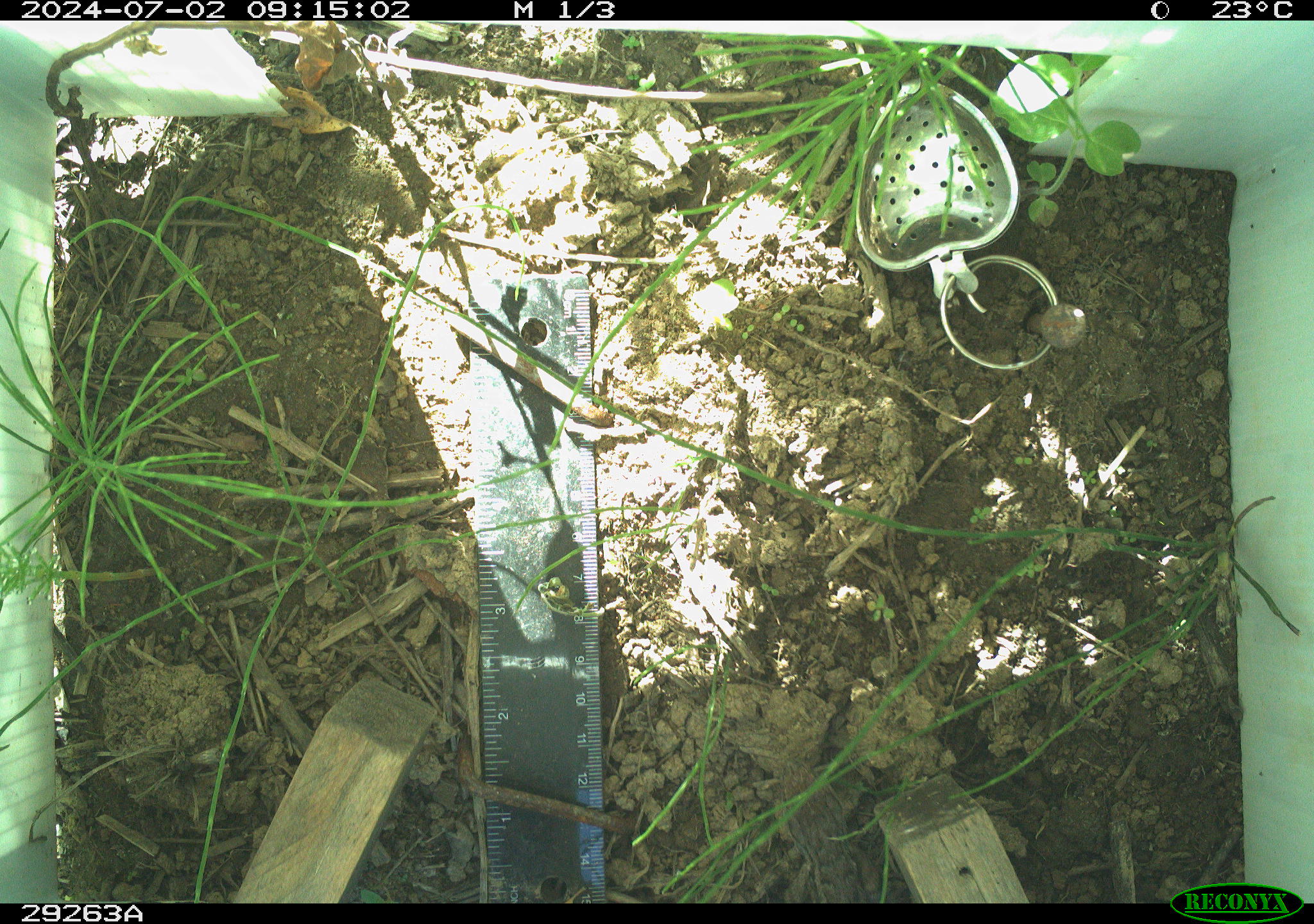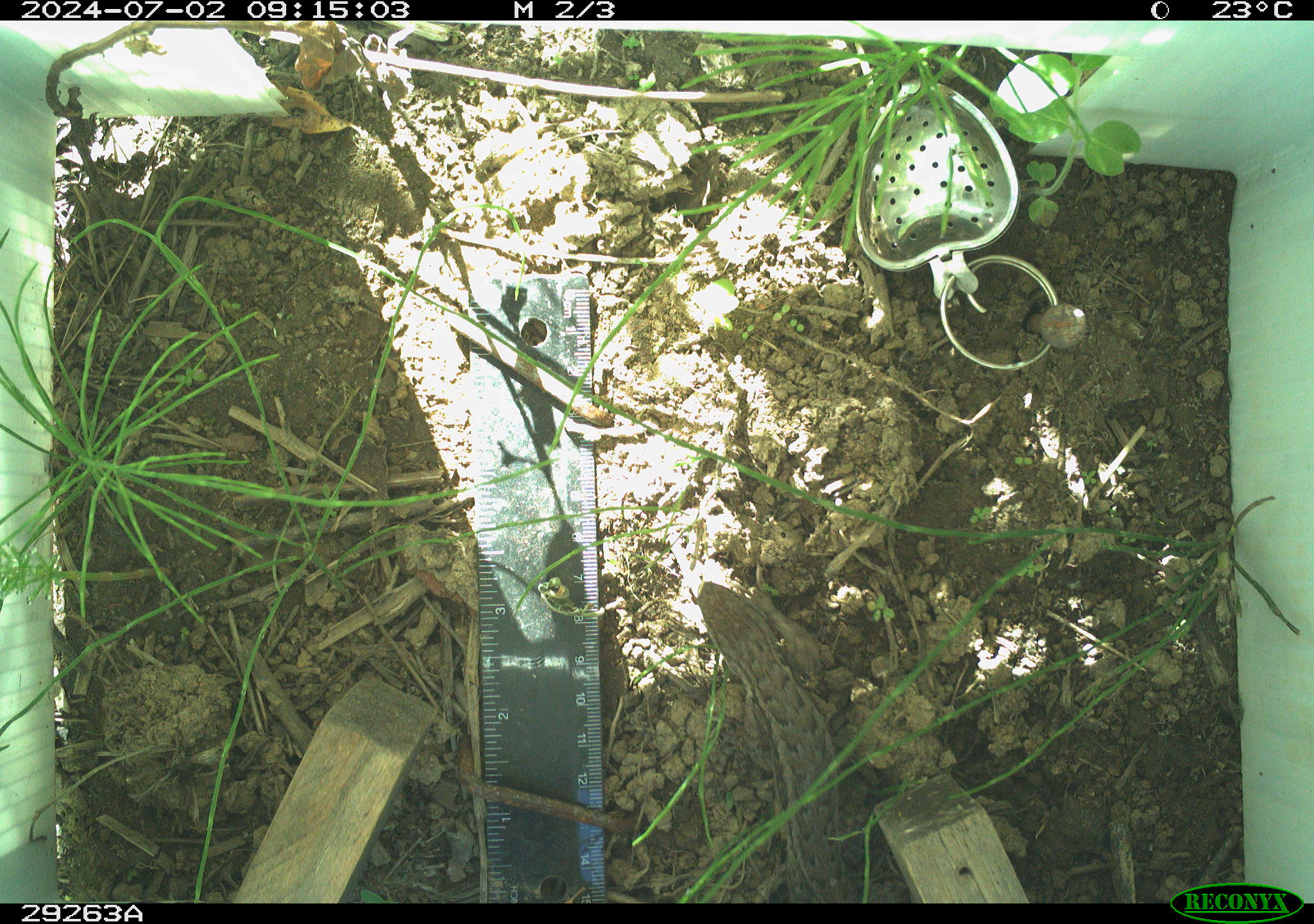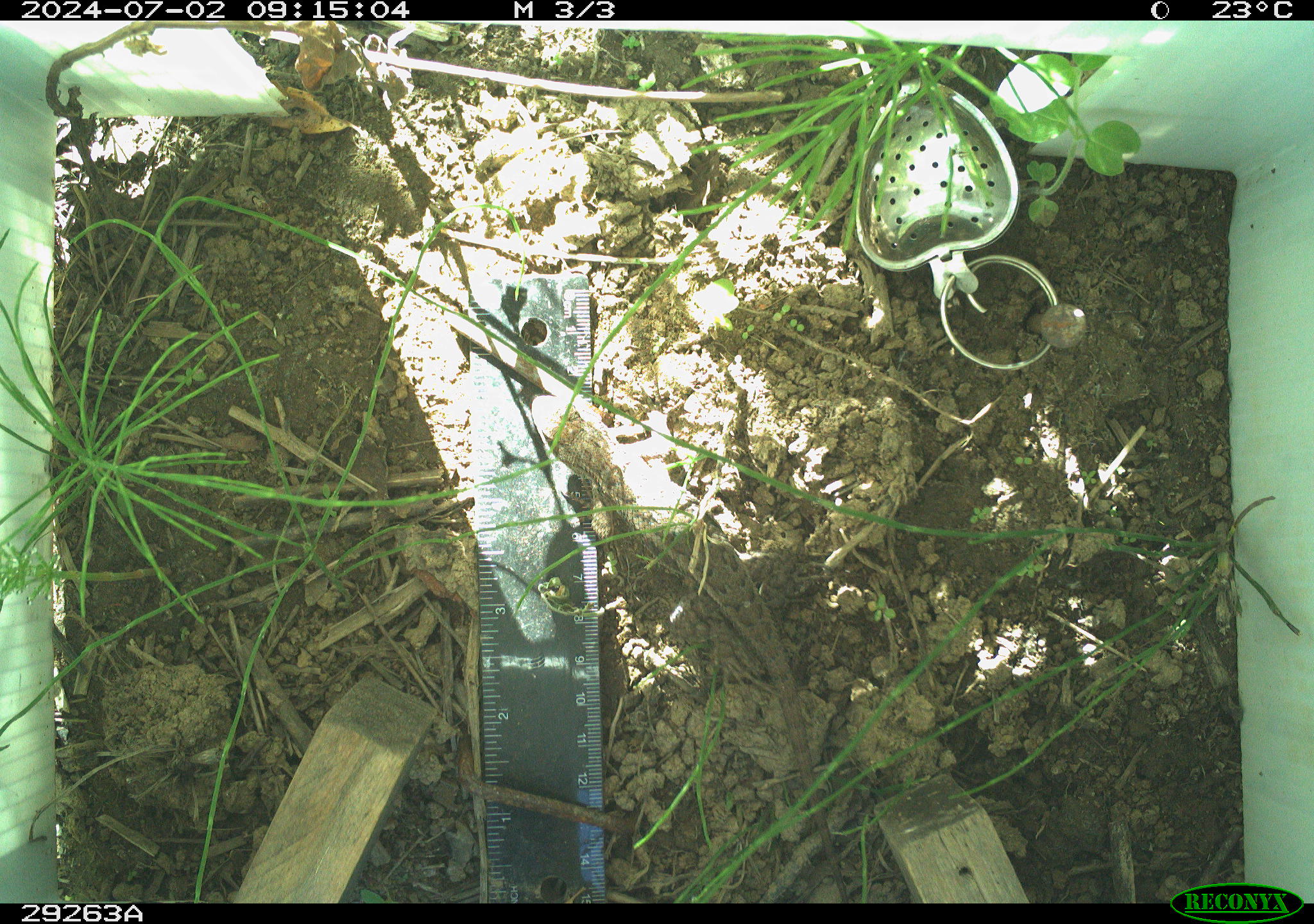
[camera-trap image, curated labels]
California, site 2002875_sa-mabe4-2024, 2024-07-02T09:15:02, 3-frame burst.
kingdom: Animalia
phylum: Chordata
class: Reptilia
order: Squamata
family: Phrynosomatidae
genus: Sceloporus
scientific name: Sceloporus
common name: spiny lizards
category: sceloporus species